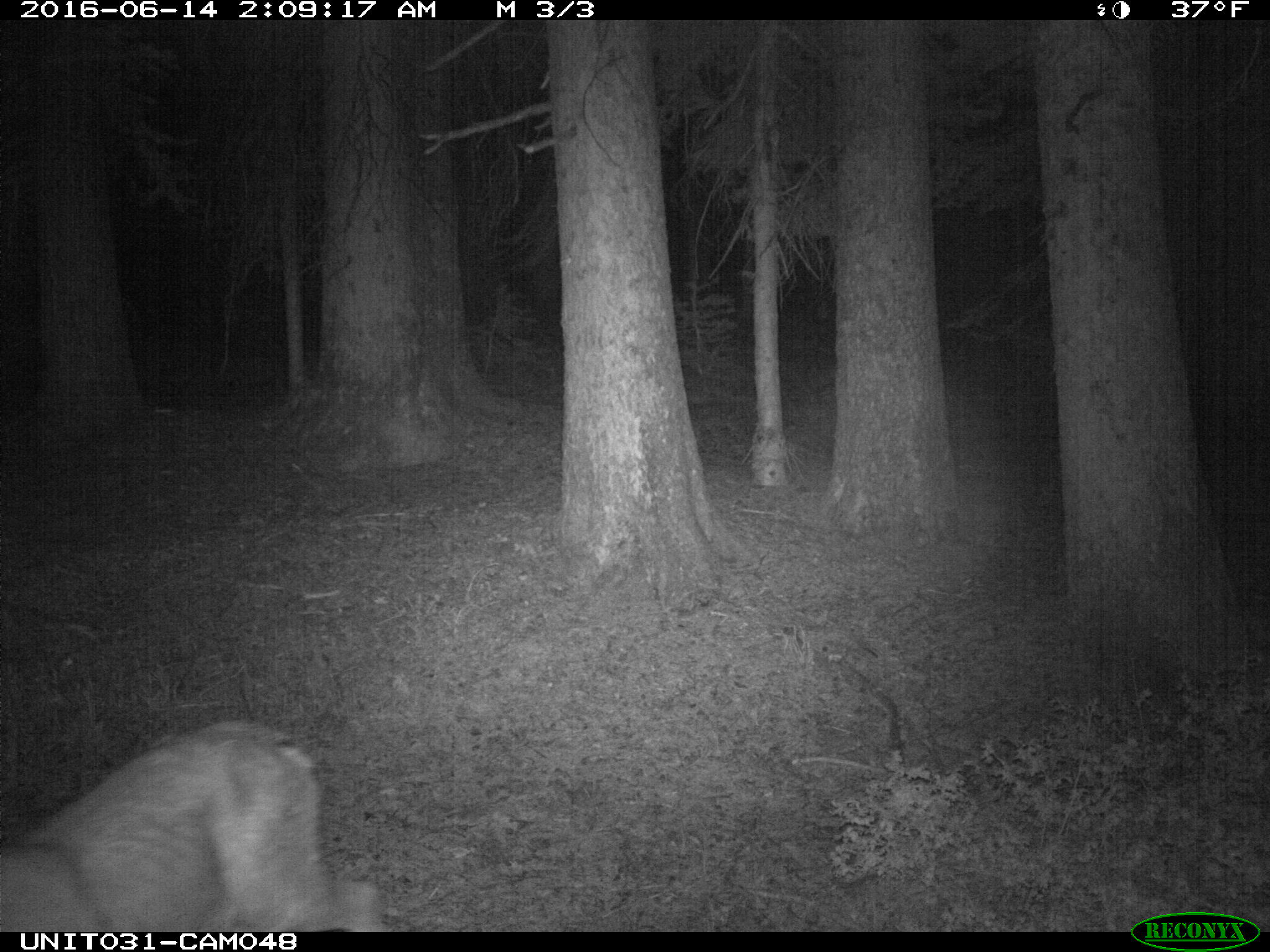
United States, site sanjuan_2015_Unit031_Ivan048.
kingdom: Animalia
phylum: Chordata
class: Mammalia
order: Artiodactyla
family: Cervidae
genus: Odocoileus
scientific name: Odocoileus hemionus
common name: mule deer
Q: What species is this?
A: Odocoileus hemionus (mule deer).